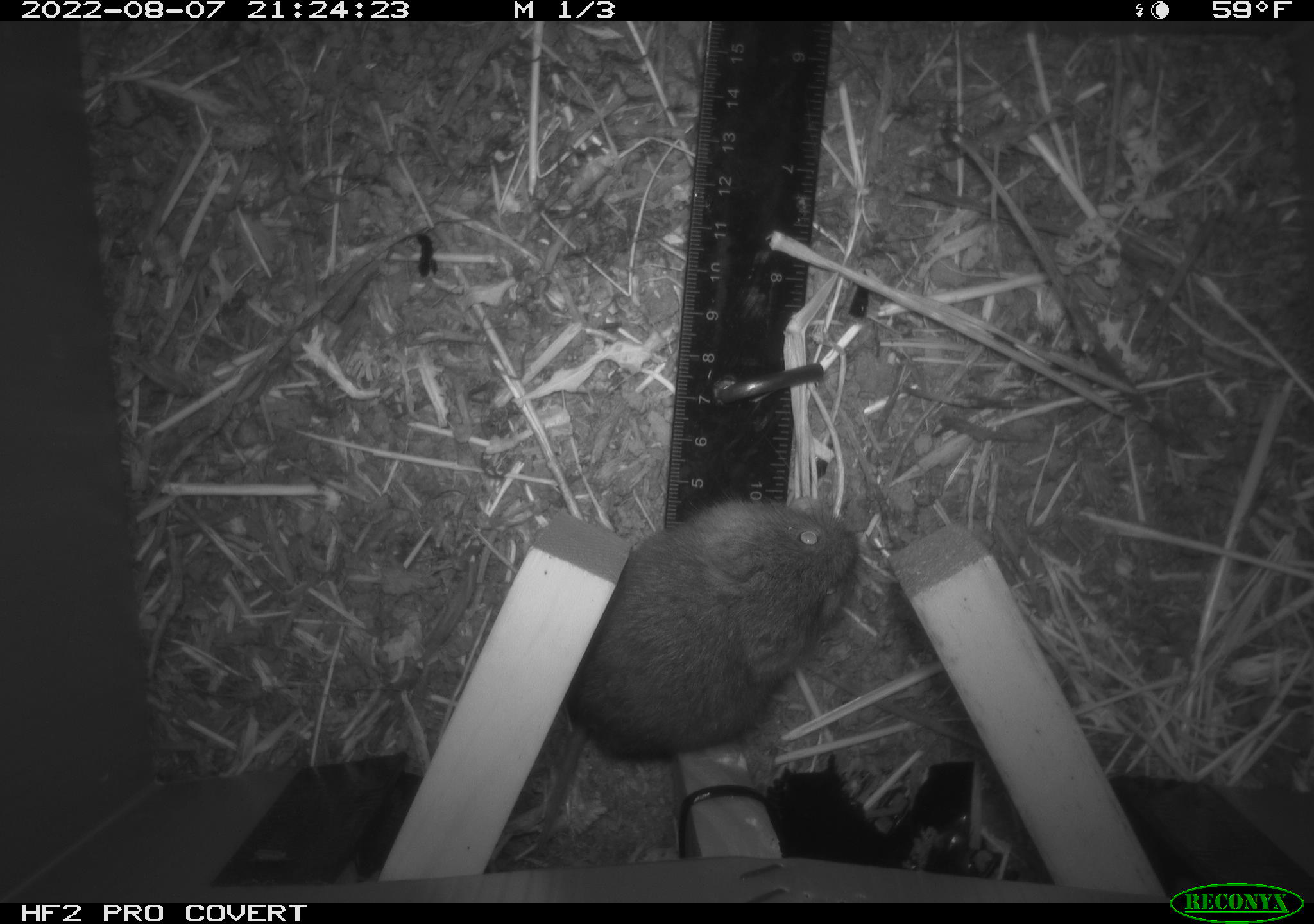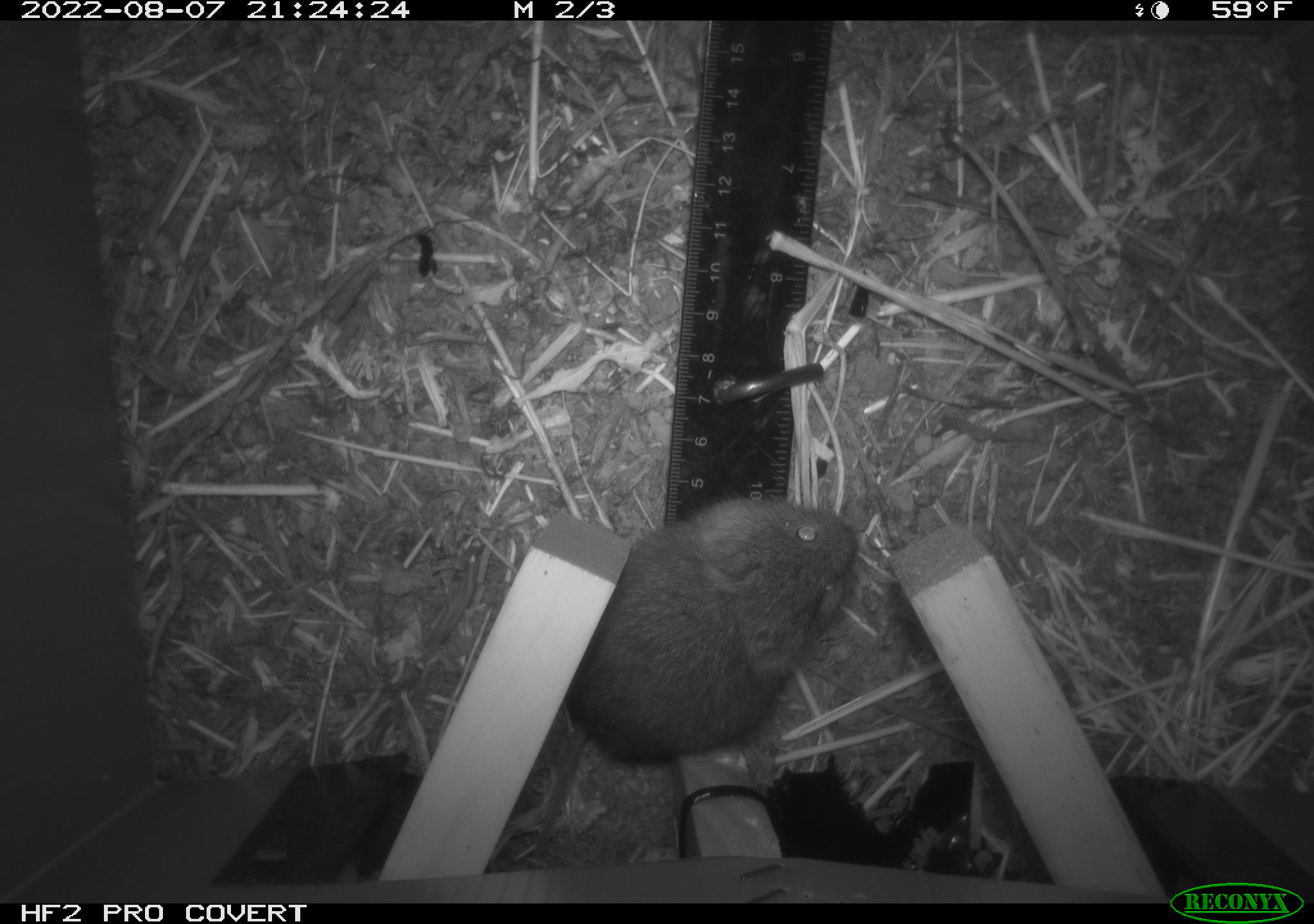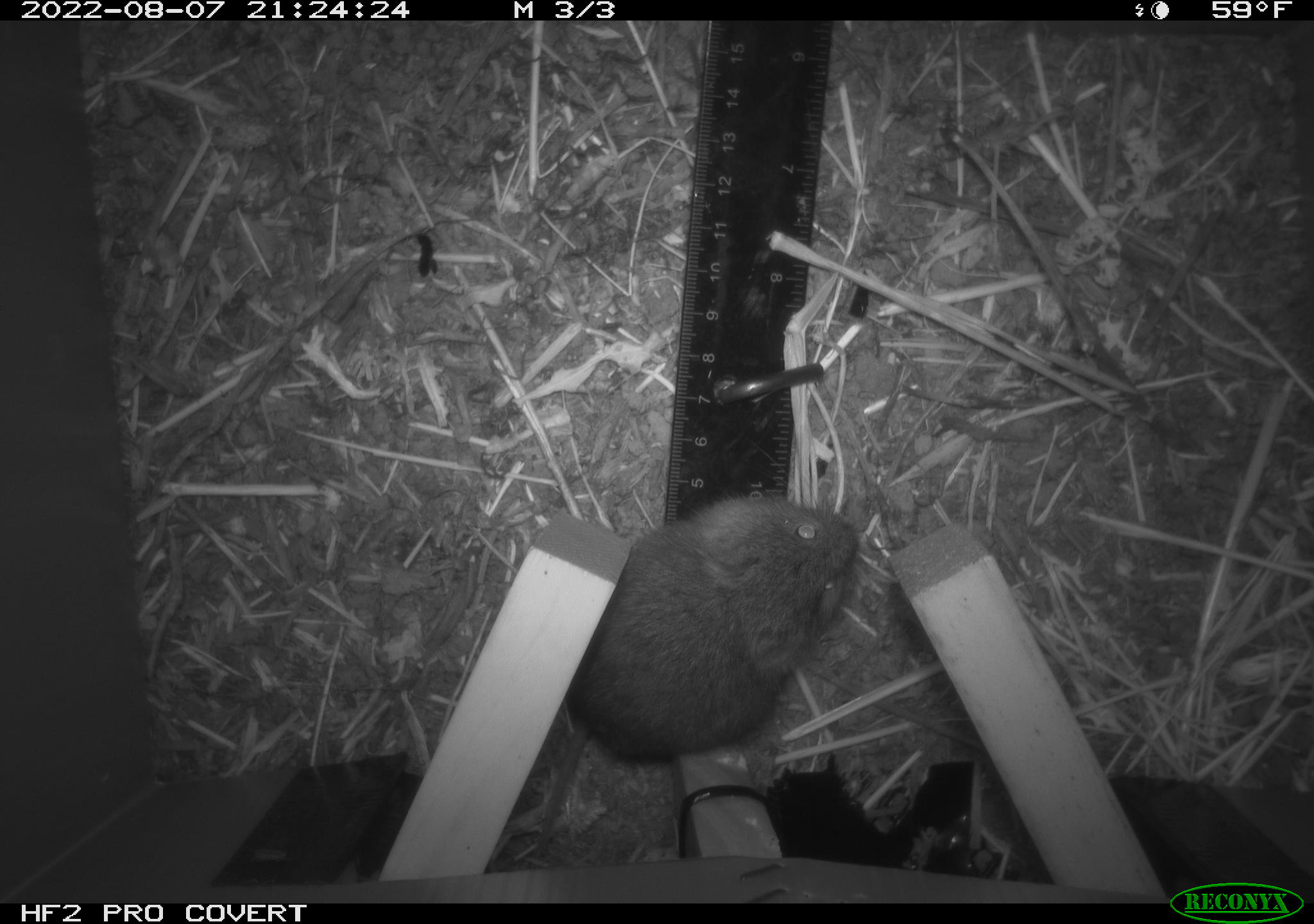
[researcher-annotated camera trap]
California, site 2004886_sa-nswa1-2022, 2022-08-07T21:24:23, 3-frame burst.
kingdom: Animalia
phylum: Chordata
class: Mammalia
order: Rodentia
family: Cricetidae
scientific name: Cricetidae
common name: hamsters, voles, lemmings, and allies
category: cricetidae family